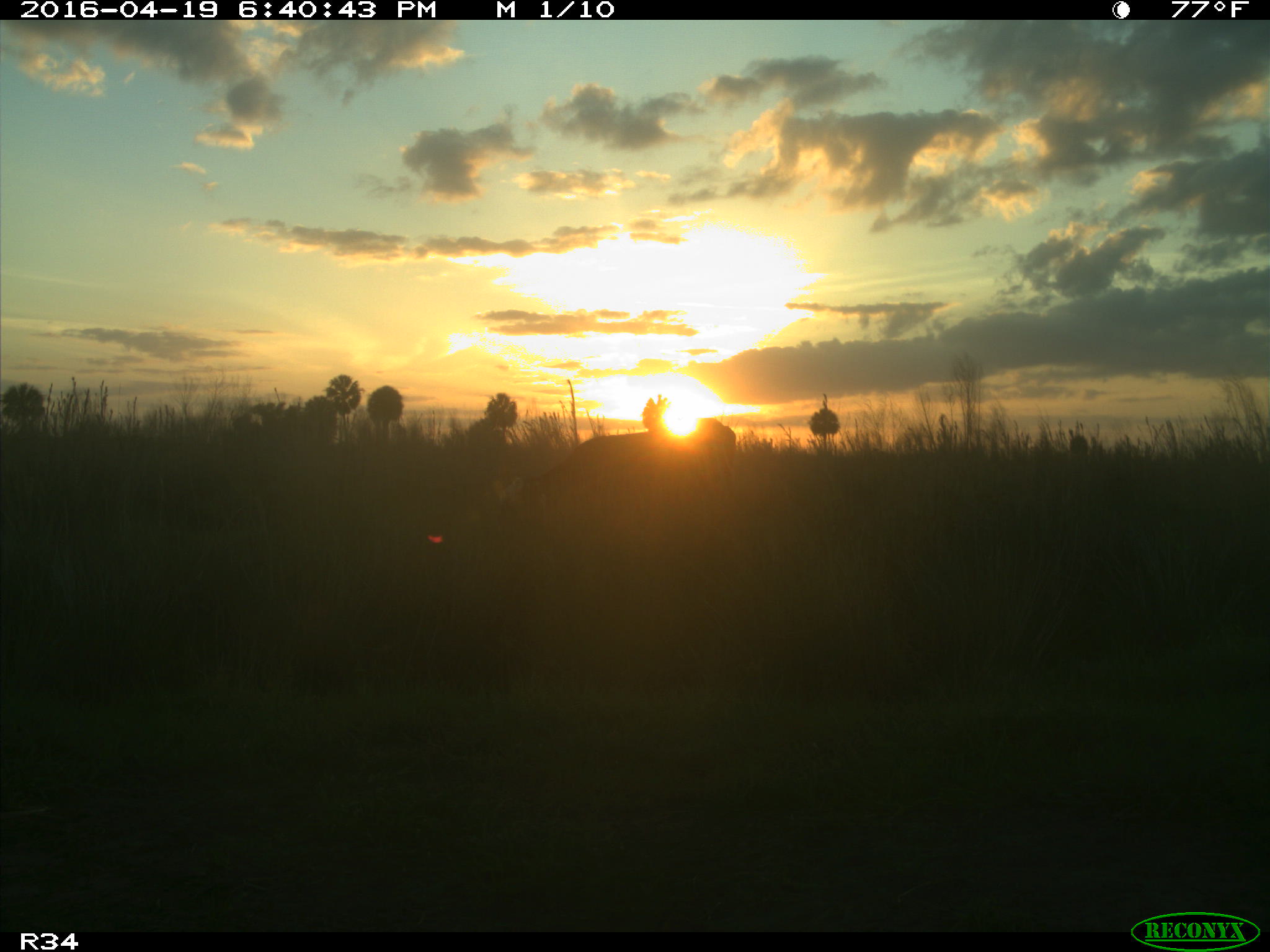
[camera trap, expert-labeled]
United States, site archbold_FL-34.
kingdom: Animalia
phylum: Chordata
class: Mammalia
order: Artiodactyla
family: Bovidae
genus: Bos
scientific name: Bos taurus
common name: domestic cow